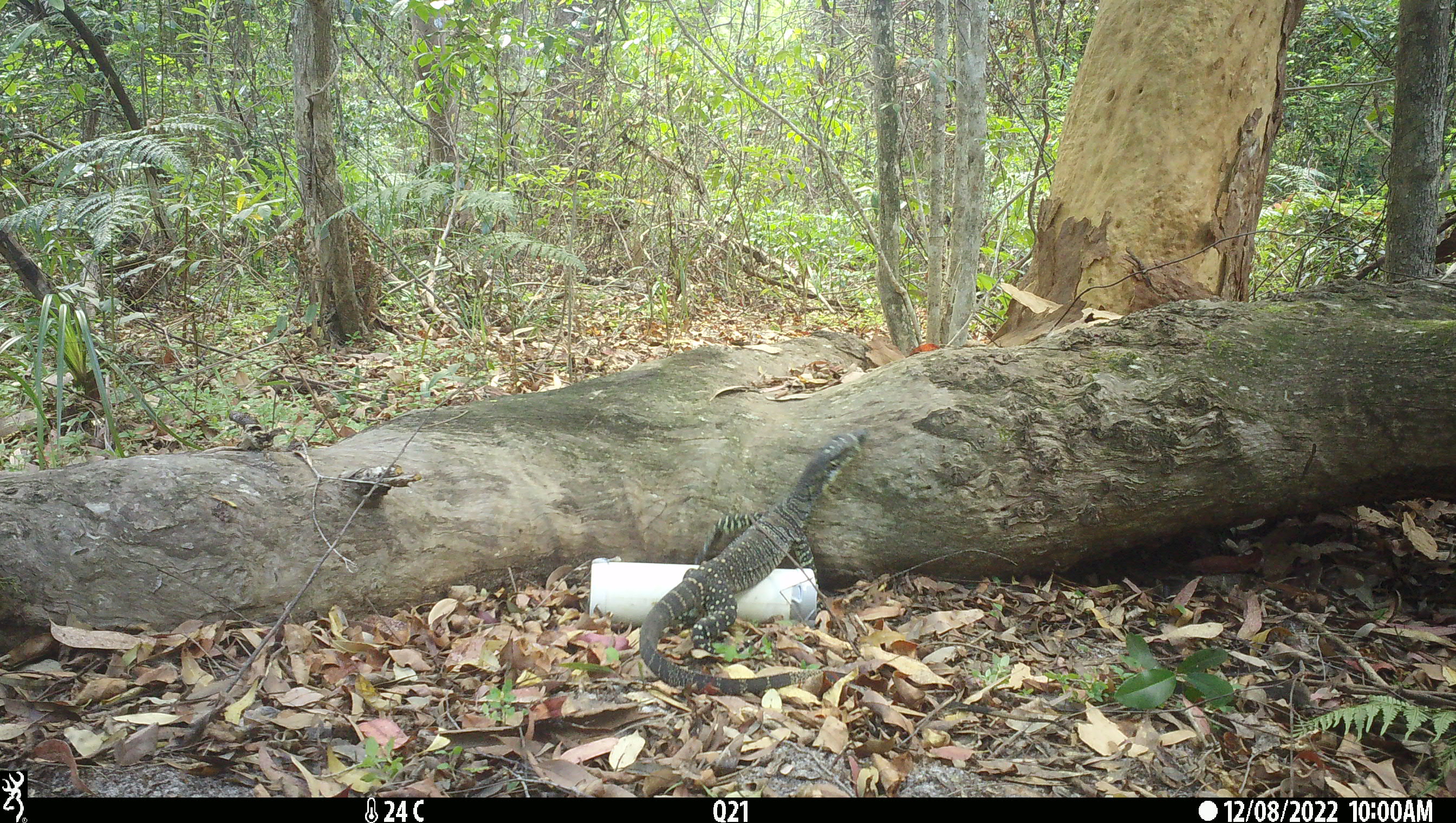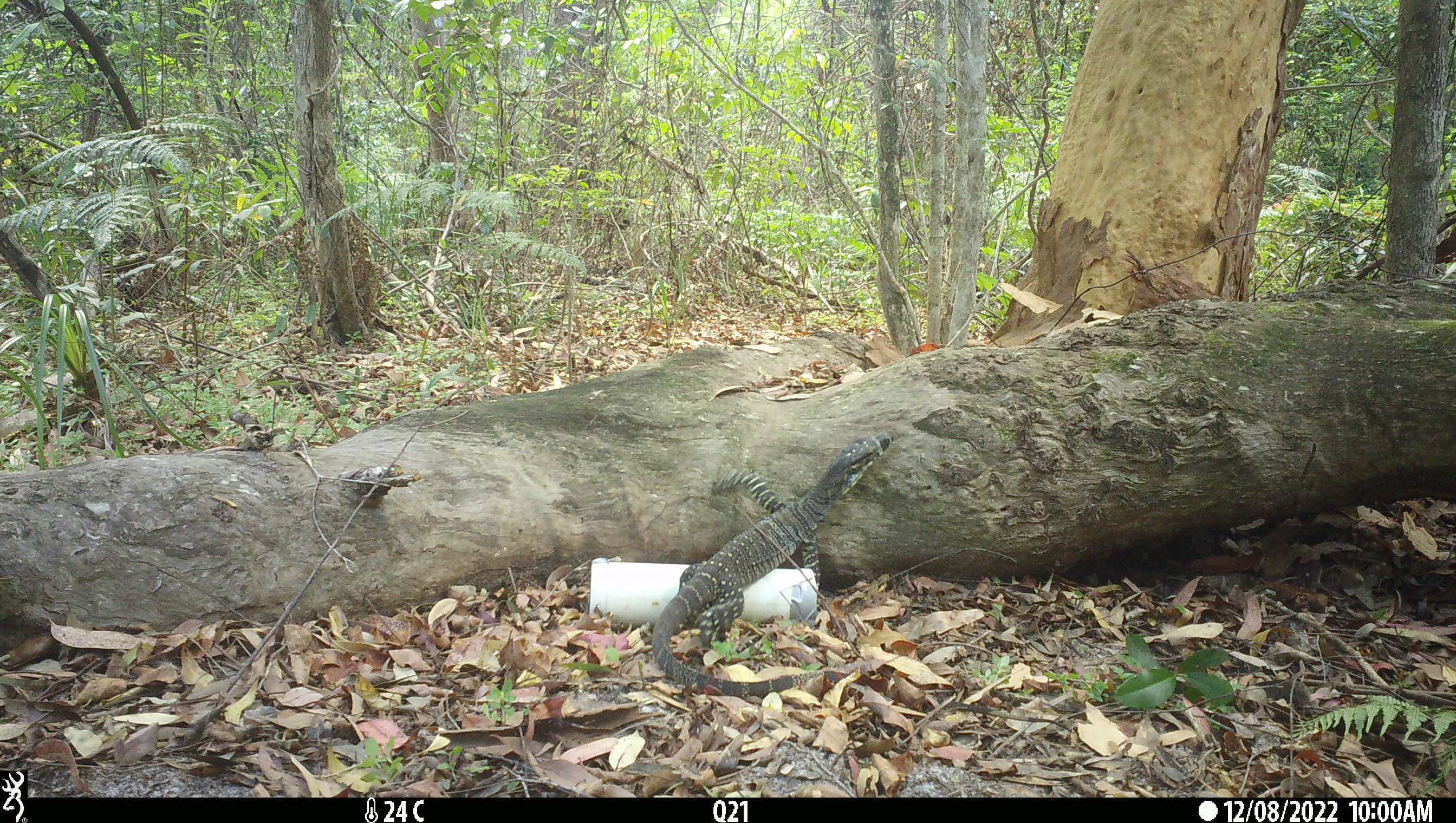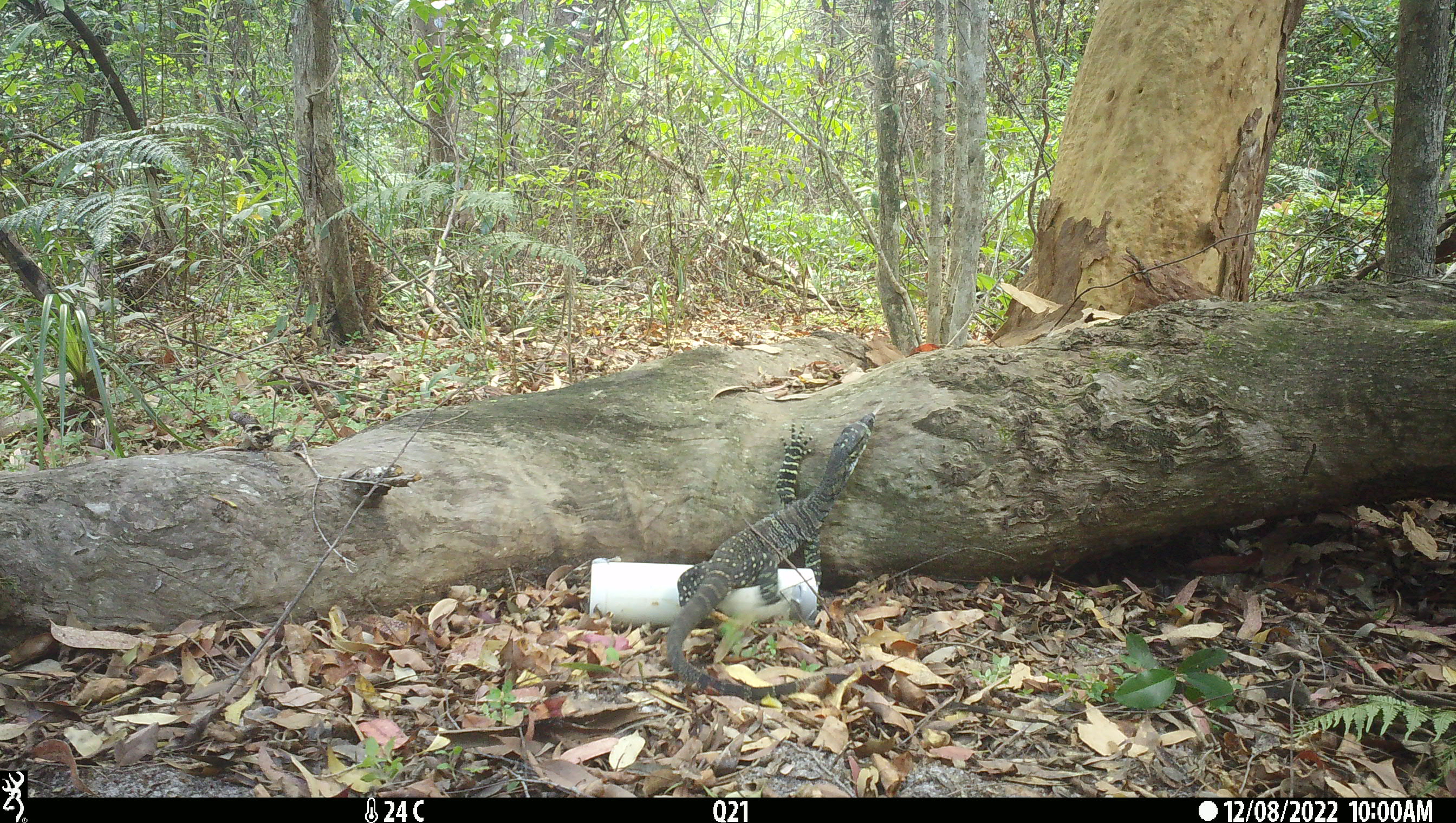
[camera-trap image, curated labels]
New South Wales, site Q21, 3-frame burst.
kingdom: Animalia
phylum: Chordata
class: Reptilia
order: Squamata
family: Varanidae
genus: Varanus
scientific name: Varanus varius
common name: lace monitor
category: goanna